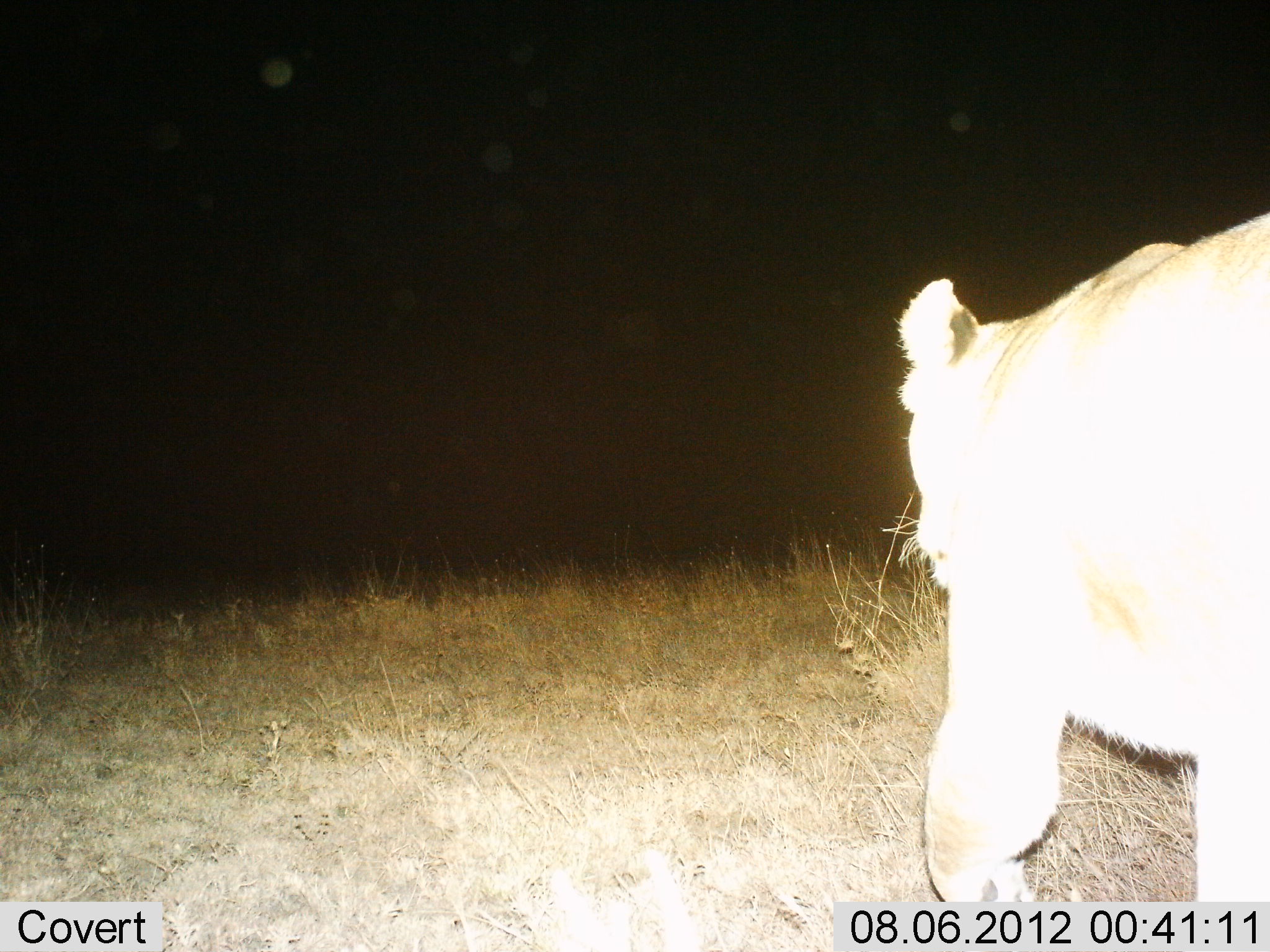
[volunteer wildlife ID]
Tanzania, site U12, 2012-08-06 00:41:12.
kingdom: Animalia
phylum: Chordata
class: Mammalia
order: Carnivora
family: Felidae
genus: Panthera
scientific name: Panthera leo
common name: lion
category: lionfemale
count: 1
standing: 10%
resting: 0%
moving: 100%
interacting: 0%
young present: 0%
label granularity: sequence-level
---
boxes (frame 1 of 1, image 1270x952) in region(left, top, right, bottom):
animal: region(897, 208, 1270, 905)